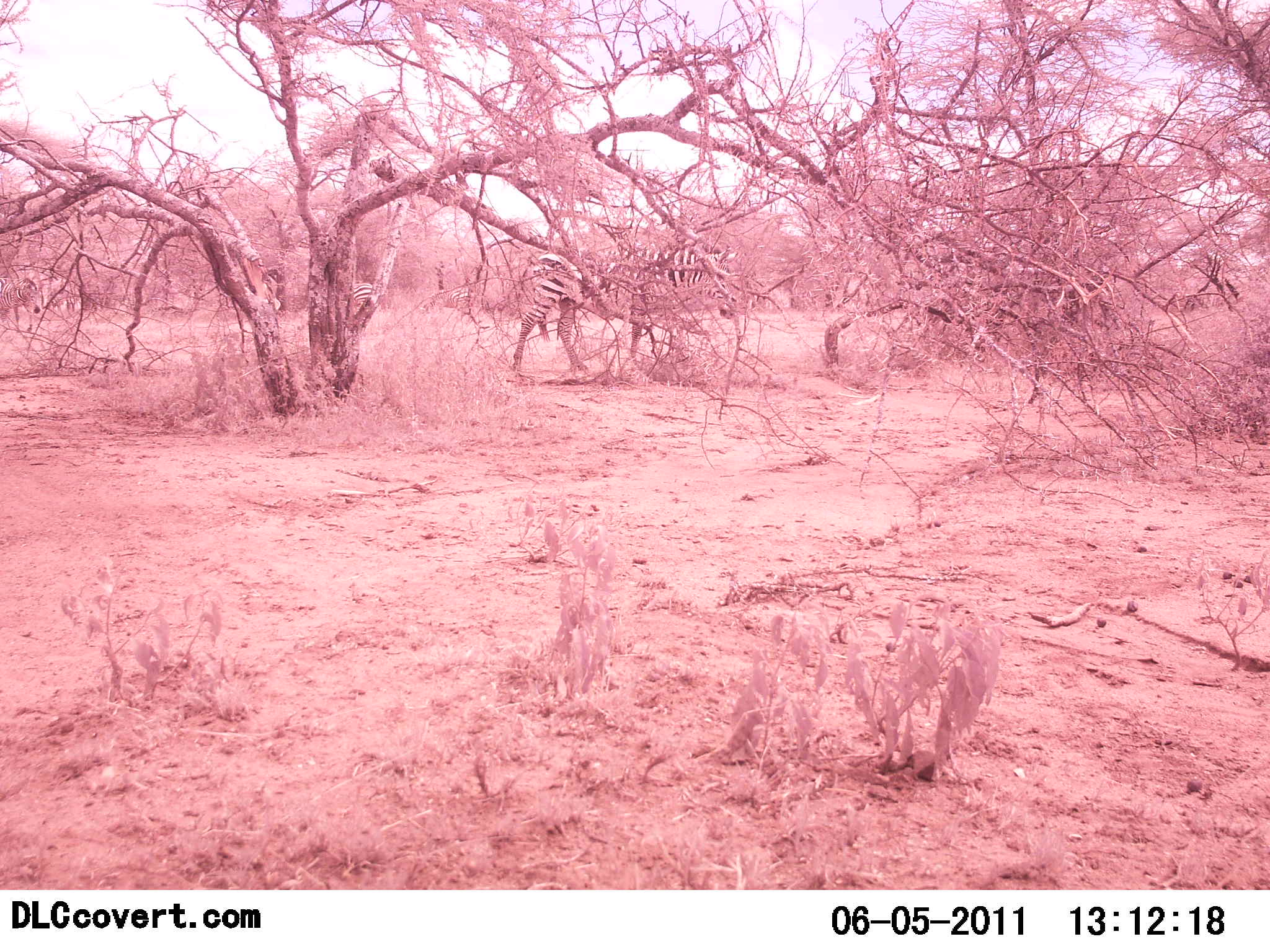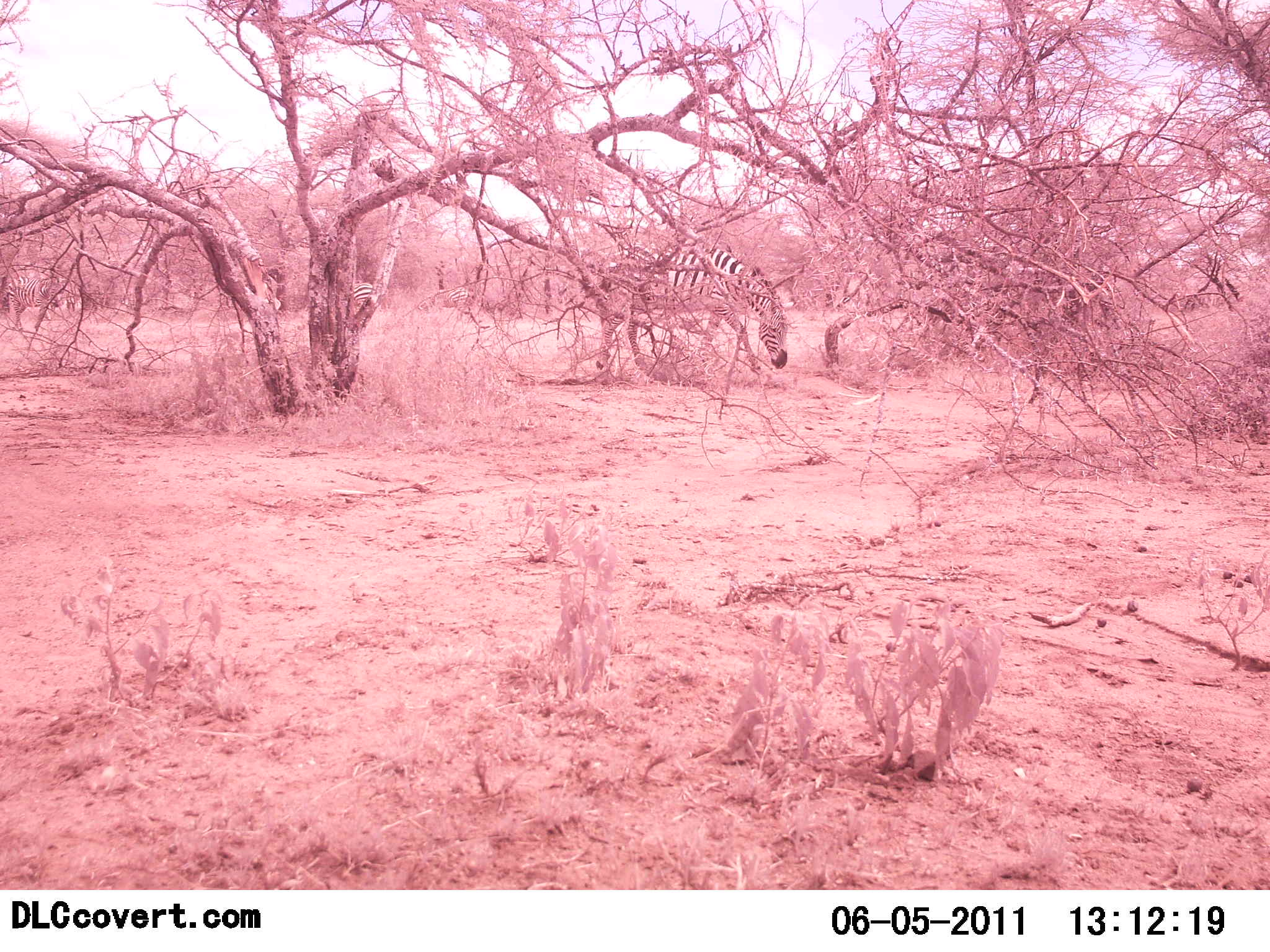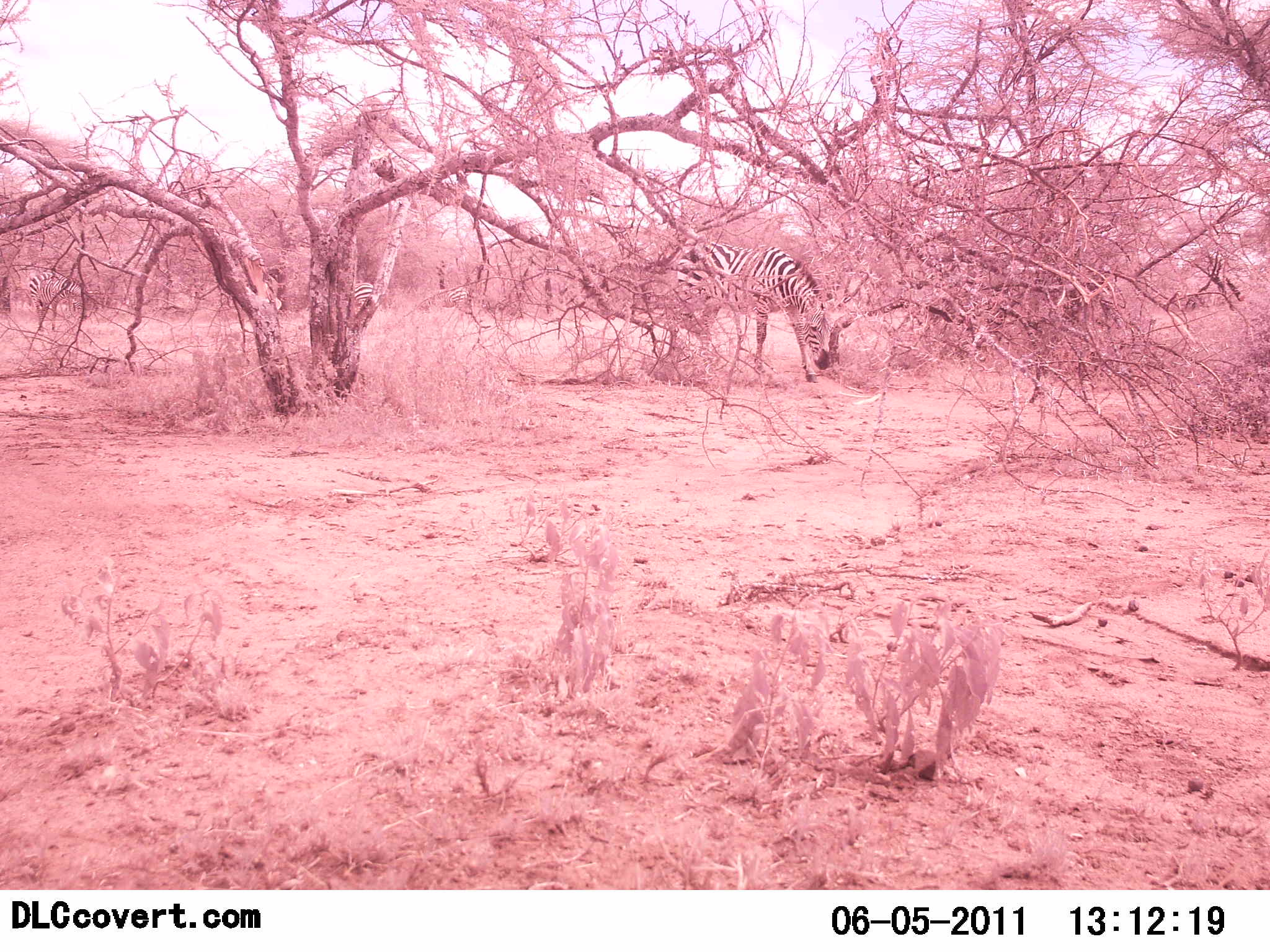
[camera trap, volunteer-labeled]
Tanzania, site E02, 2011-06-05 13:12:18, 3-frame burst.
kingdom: Animalia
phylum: Chordata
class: Mammalia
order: Perissodactyla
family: Equidae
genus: Equus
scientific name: Equus quagga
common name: plains zebra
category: zebra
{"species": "zebra (plains zebra) (Equus quagga)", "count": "2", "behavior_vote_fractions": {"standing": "36%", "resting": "0%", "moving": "45%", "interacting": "0%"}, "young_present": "0%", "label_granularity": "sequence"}